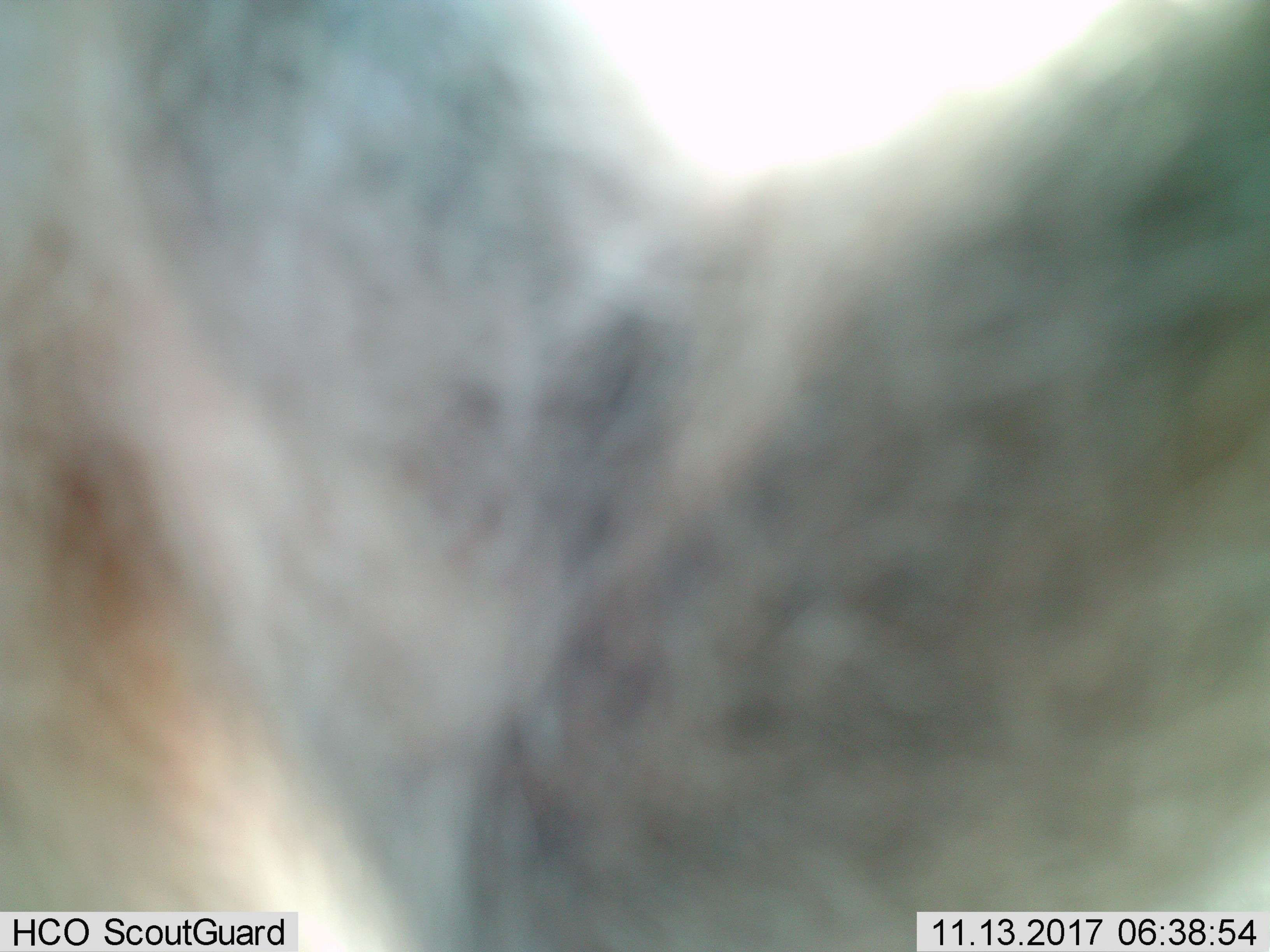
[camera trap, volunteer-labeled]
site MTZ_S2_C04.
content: unidentified animal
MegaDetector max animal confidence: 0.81